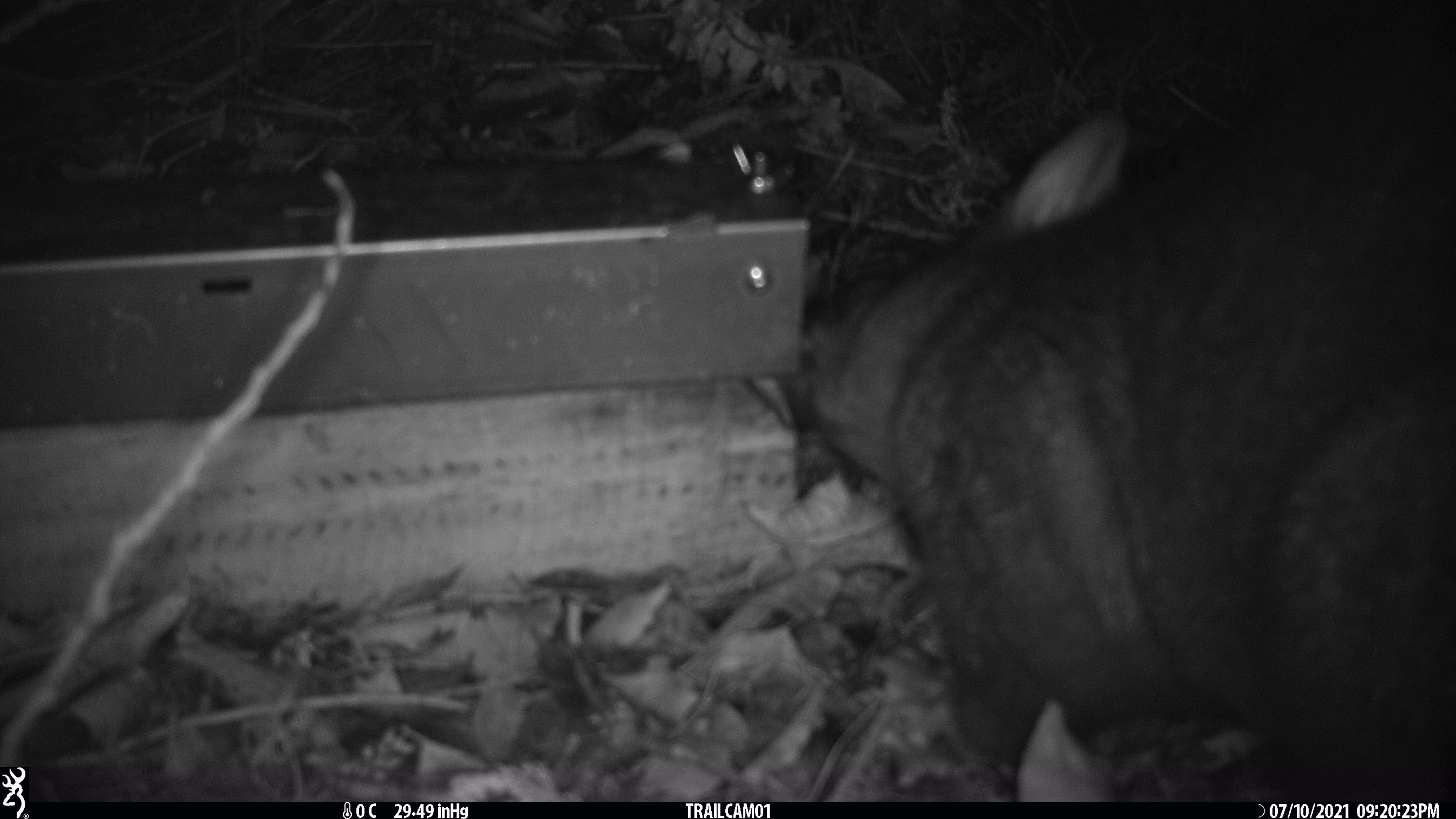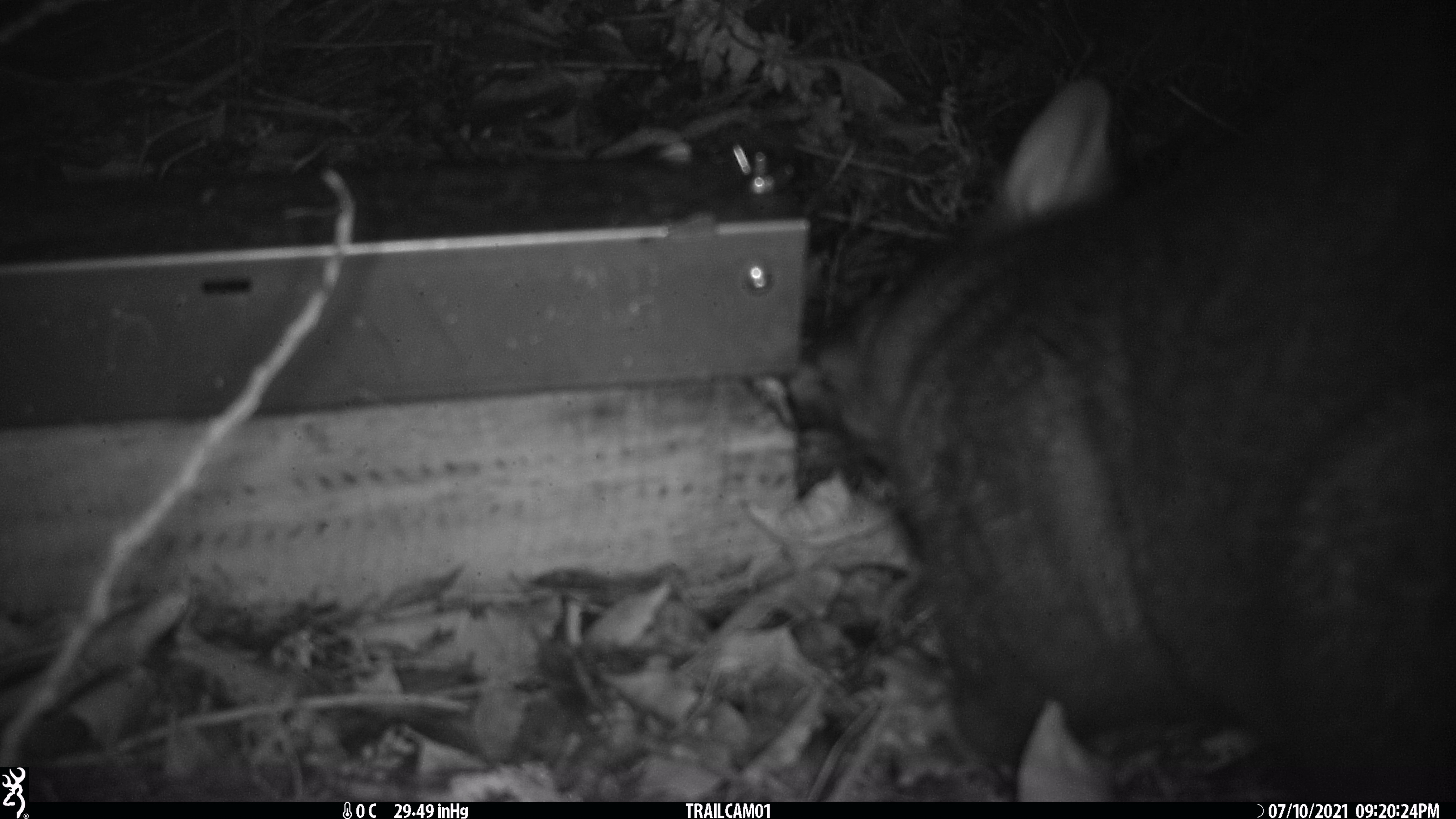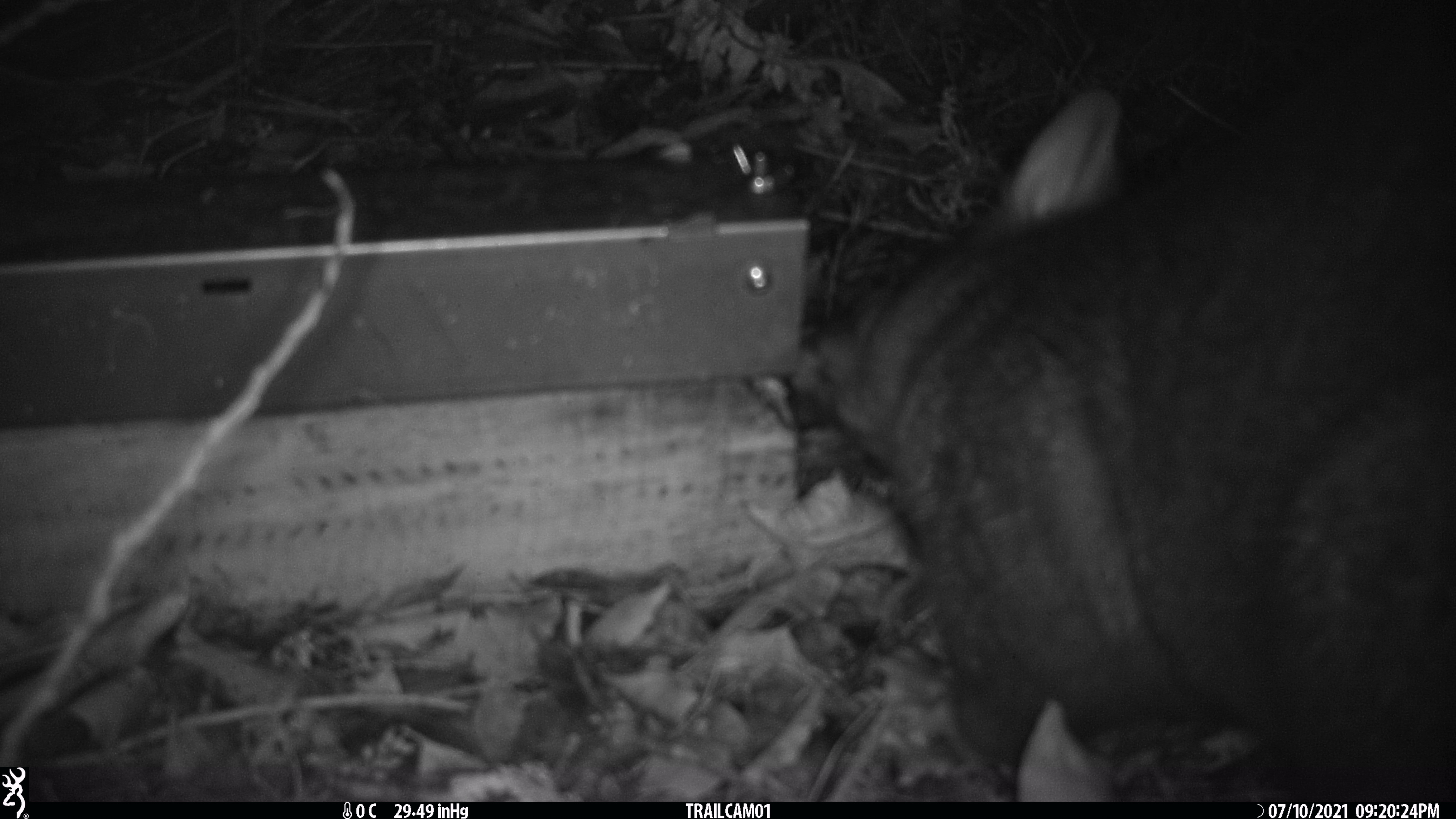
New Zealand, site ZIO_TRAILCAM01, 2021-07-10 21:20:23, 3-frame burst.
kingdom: Animalia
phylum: Chordata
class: Mammalia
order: Diprotodontia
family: Phalangeridae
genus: Trichosurus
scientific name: Trichosurus vulpecula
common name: common brushtail possum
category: possum